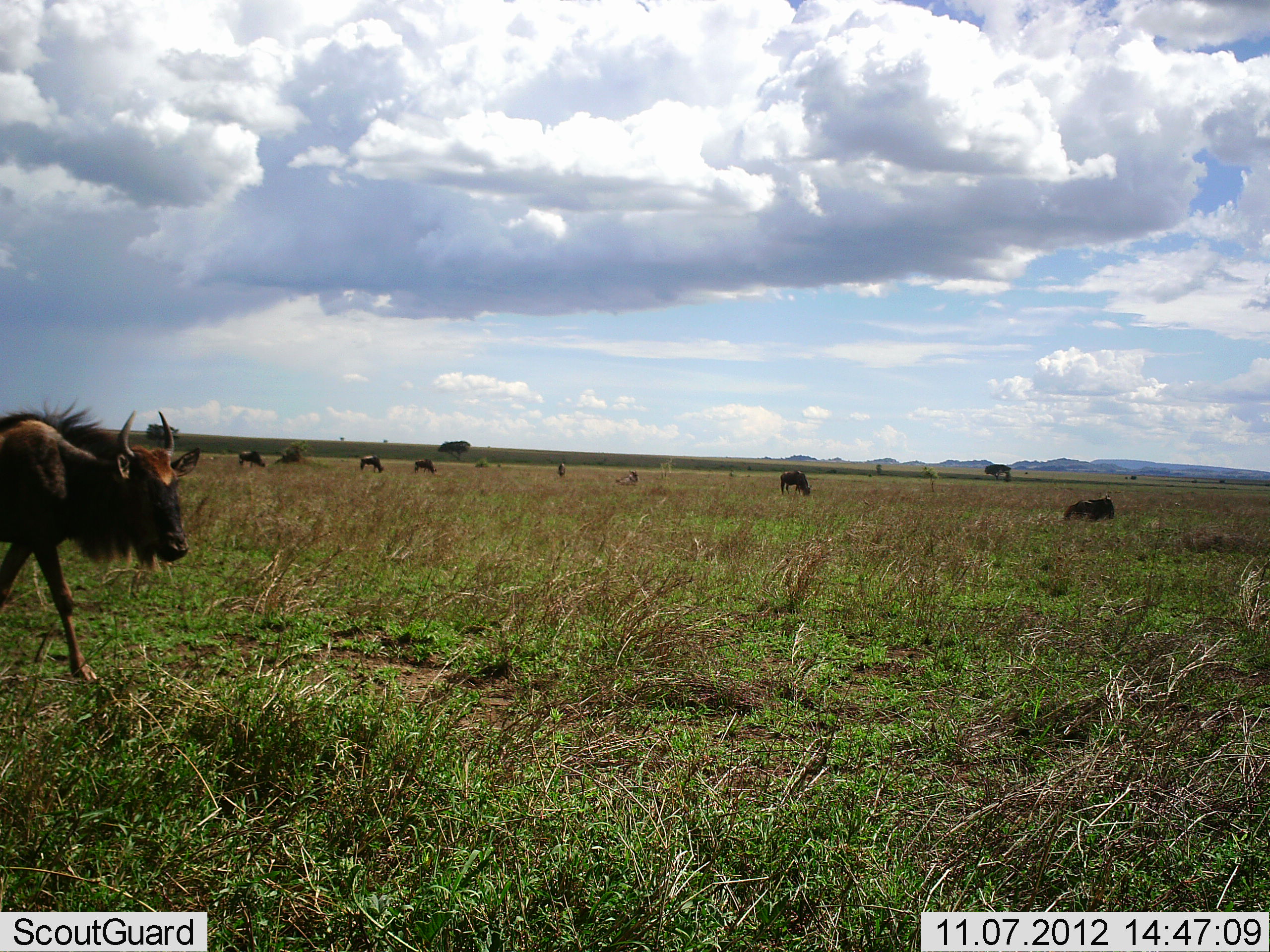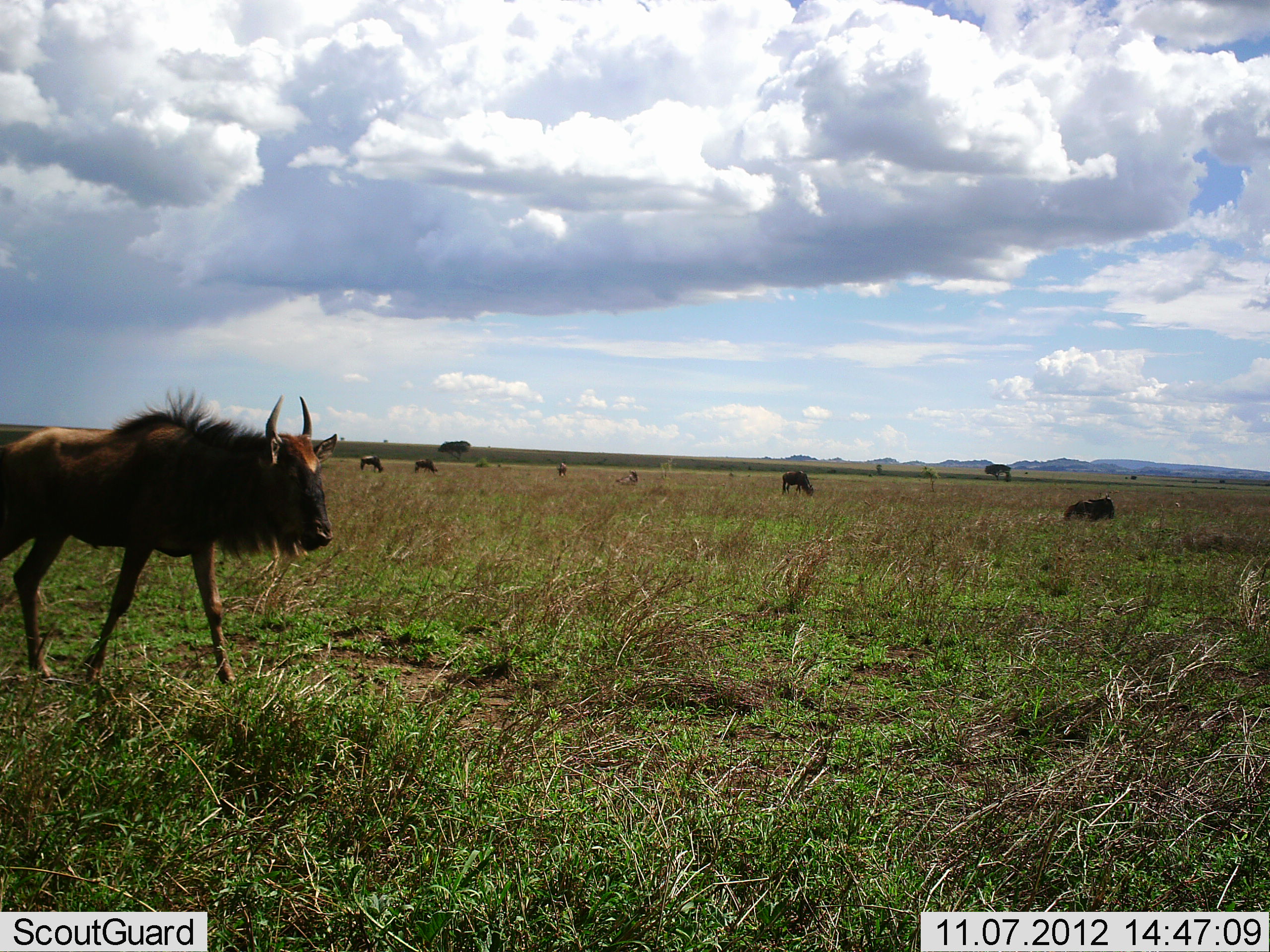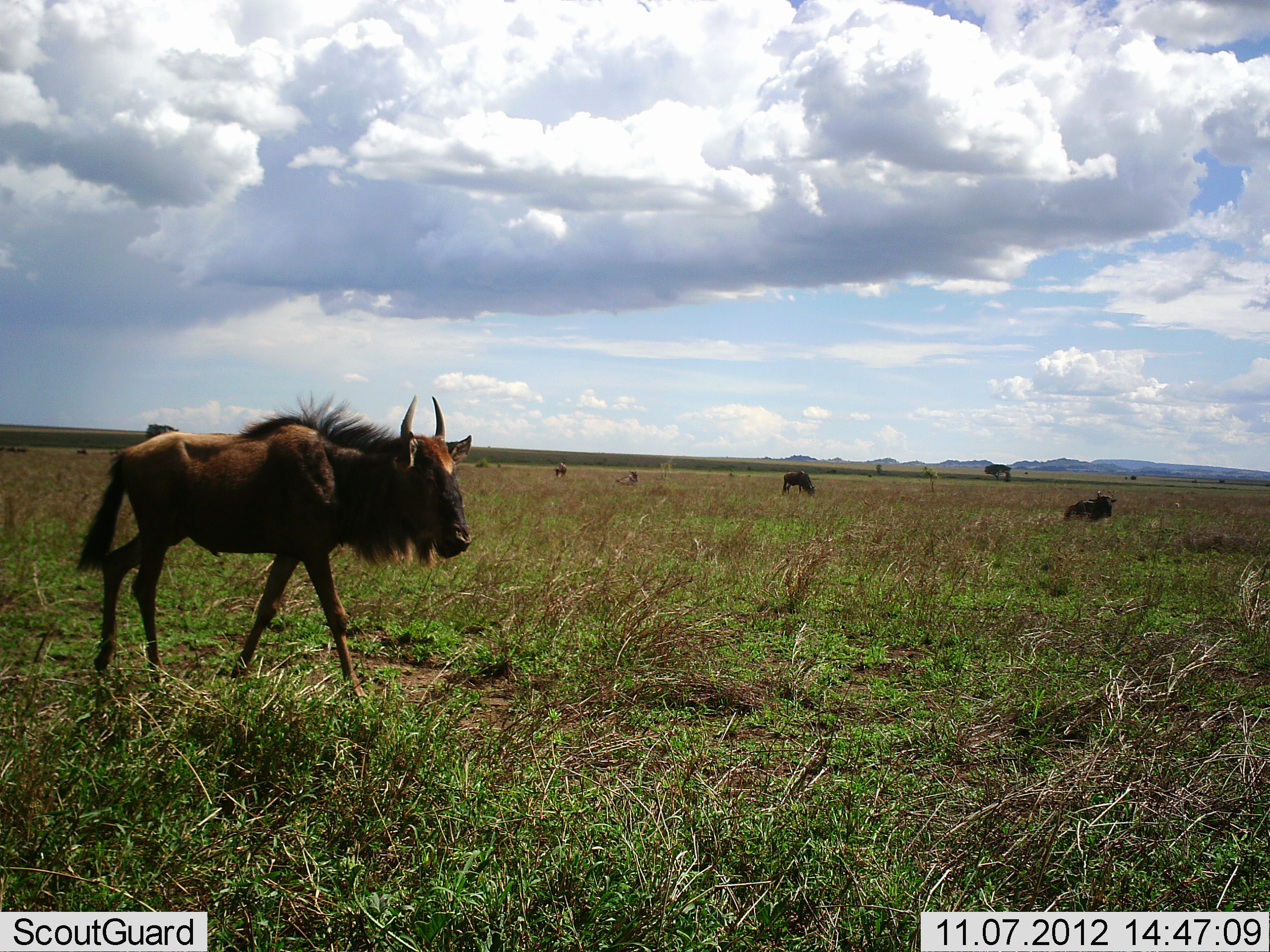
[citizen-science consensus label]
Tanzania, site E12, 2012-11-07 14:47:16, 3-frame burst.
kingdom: Animalia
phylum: Chordata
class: Mammalia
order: Artiodactyla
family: Bovidae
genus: Connochaetes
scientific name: Connochaetes taurinus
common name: blue wildebeest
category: wildebeest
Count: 8.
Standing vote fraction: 60%.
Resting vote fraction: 40%.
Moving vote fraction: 100%.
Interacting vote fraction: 10%.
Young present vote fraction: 10%.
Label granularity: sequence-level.